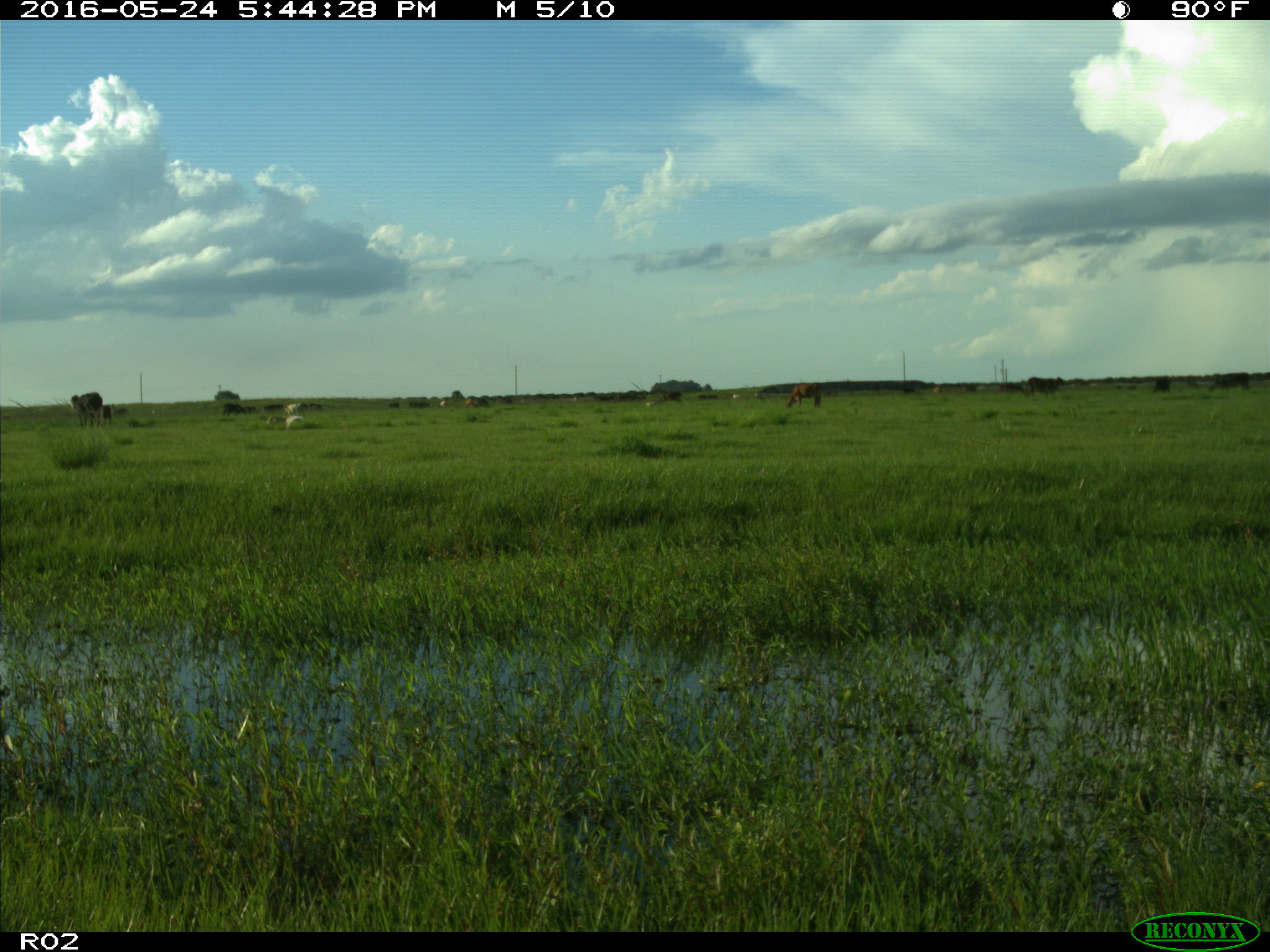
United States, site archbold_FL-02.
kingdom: Animalia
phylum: Chordata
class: Mammalia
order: Artiodactyla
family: Bovidae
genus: Bos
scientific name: Bos taurus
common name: domestic cow